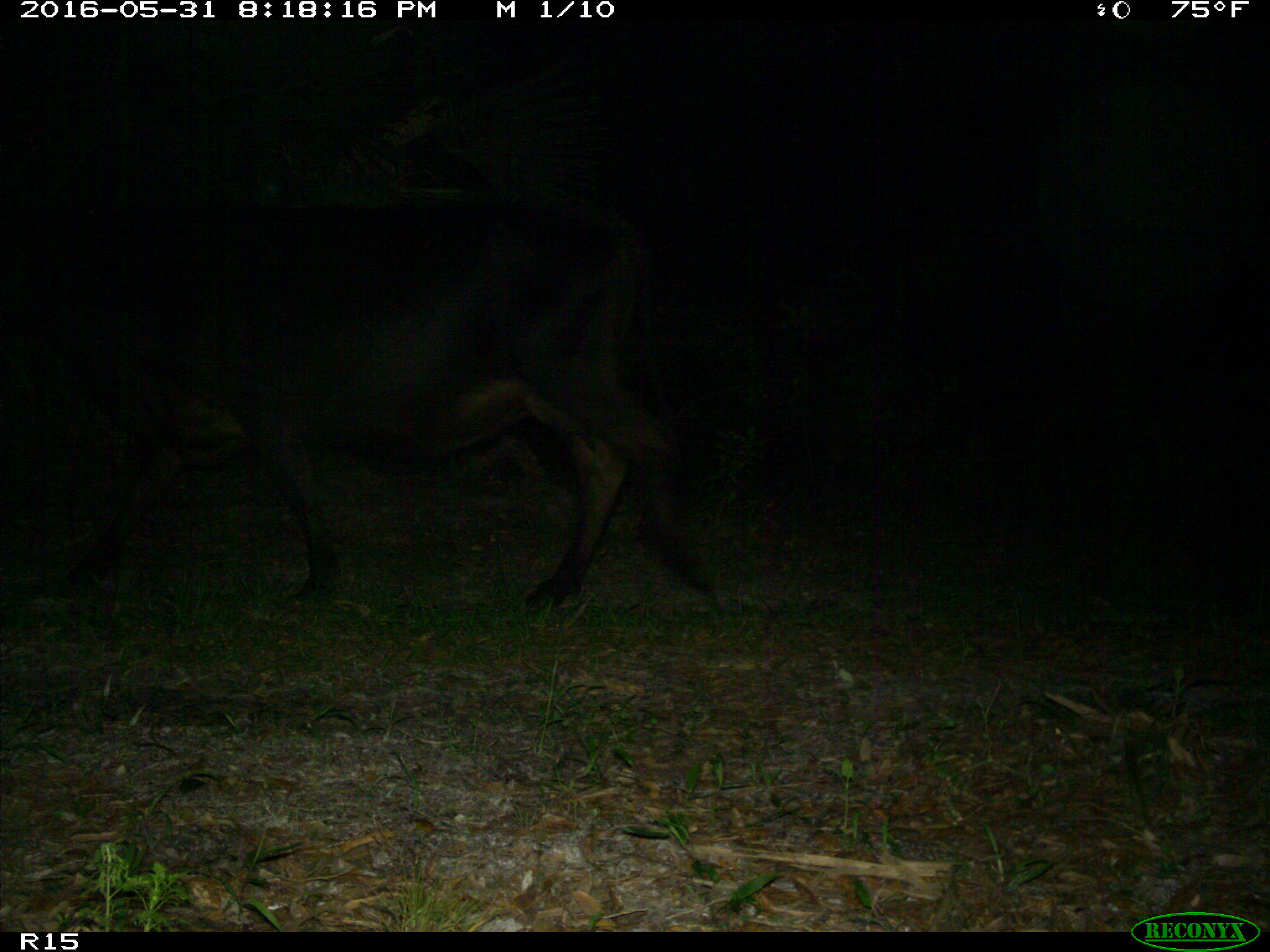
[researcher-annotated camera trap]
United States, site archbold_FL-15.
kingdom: Animalia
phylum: Chordata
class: Mammalia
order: Artiodactyla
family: Bovidae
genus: Bos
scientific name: Bos taurus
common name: domestic cow